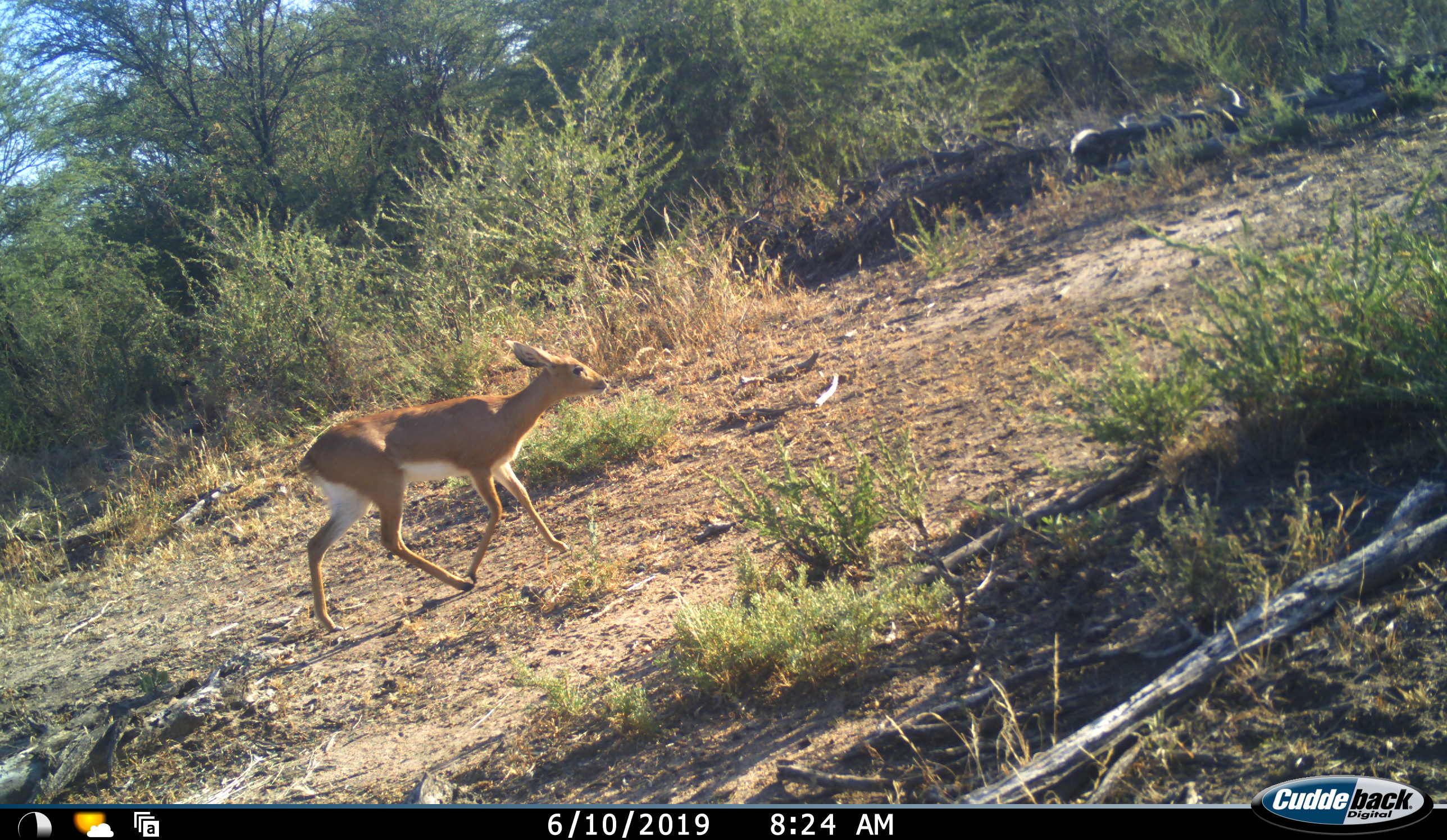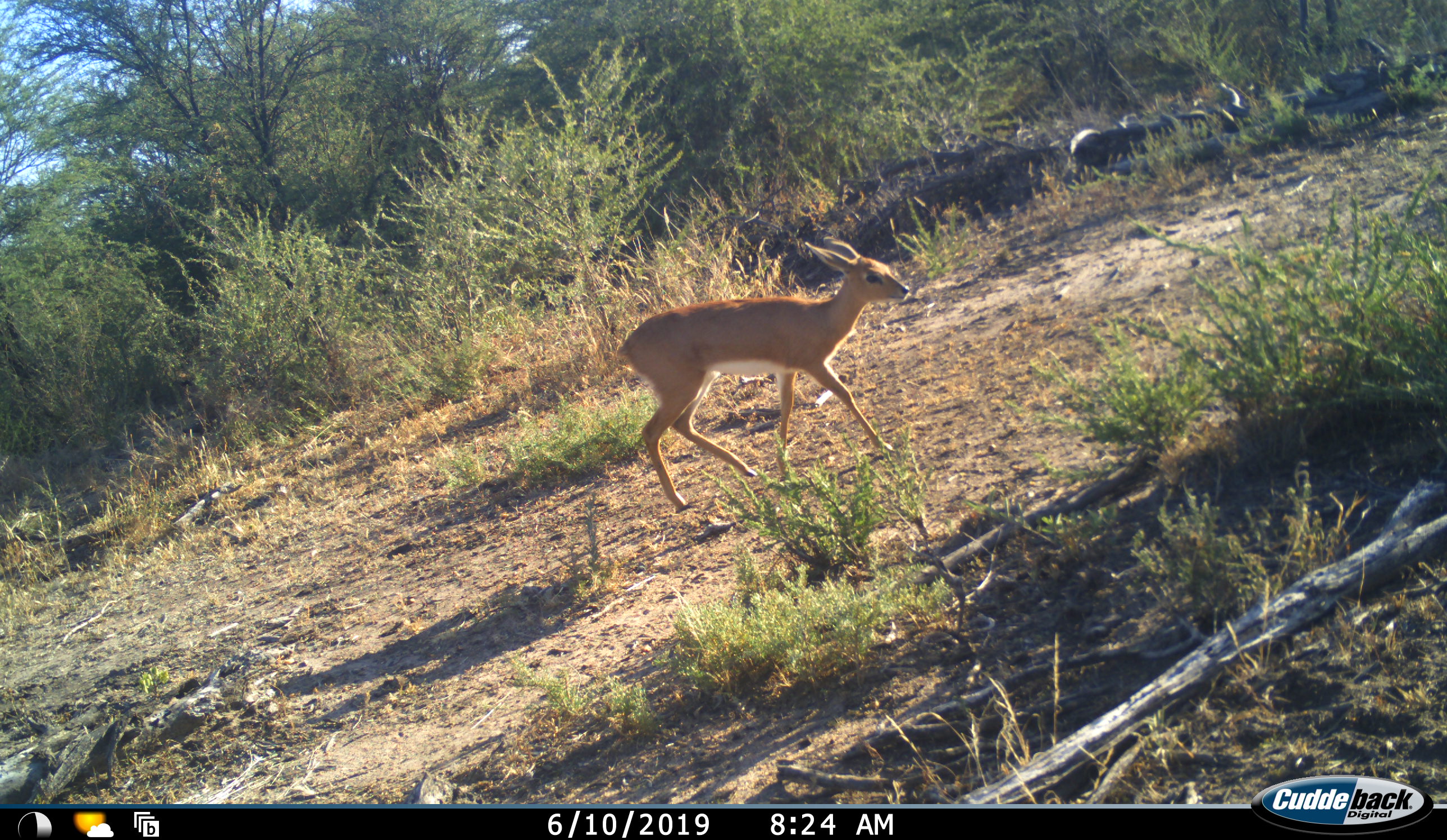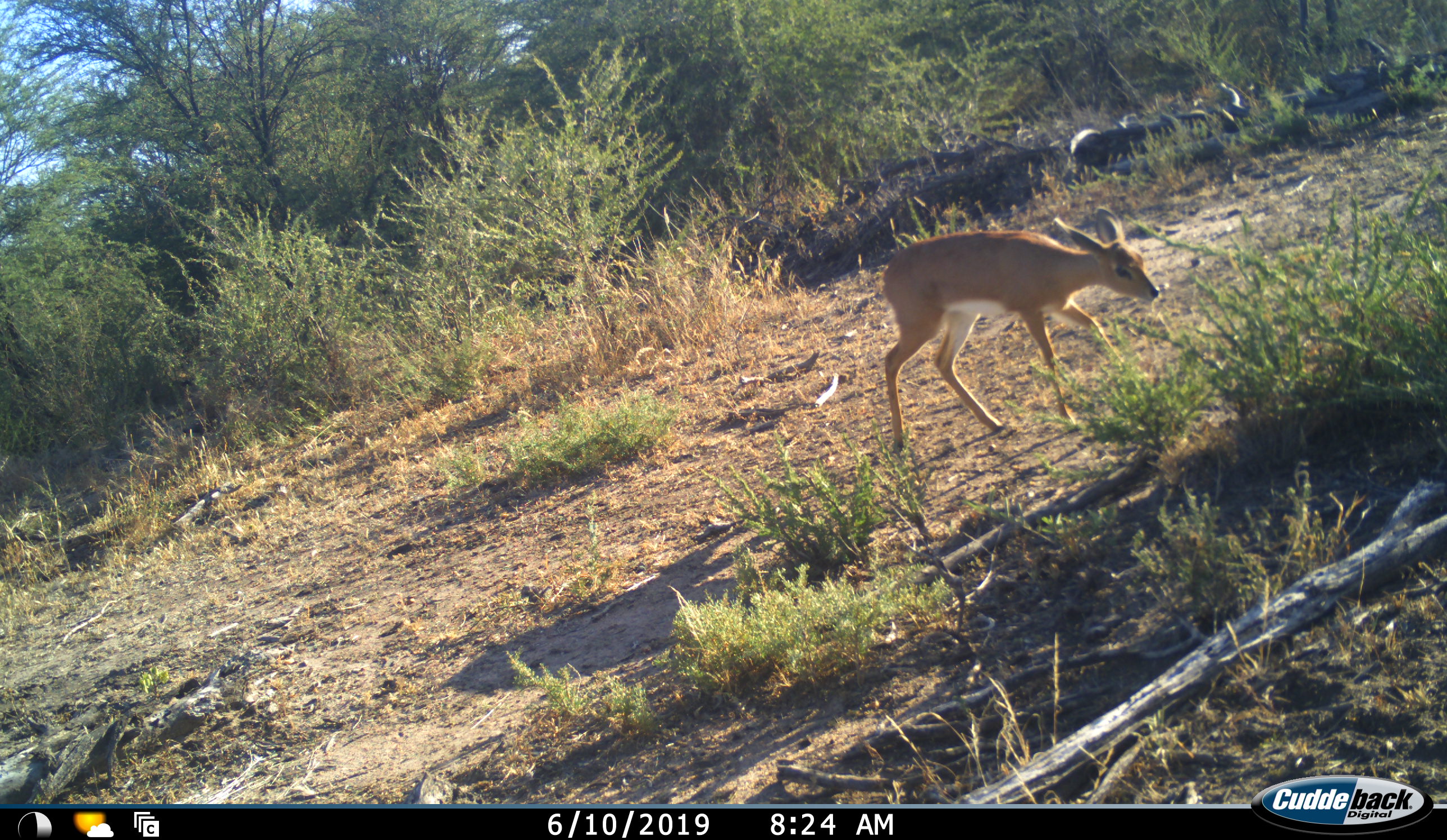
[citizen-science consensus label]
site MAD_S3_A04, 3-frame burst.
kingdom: Animalia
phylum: Chordata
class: Mammalia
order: Artiodactyla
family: Bovidae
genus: Raphicerus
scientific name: Raphicerus campestris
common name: steenbok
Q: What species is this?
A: Steenbok (Raphicerus campestris).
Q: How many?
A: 1.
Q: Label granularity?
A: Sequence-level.